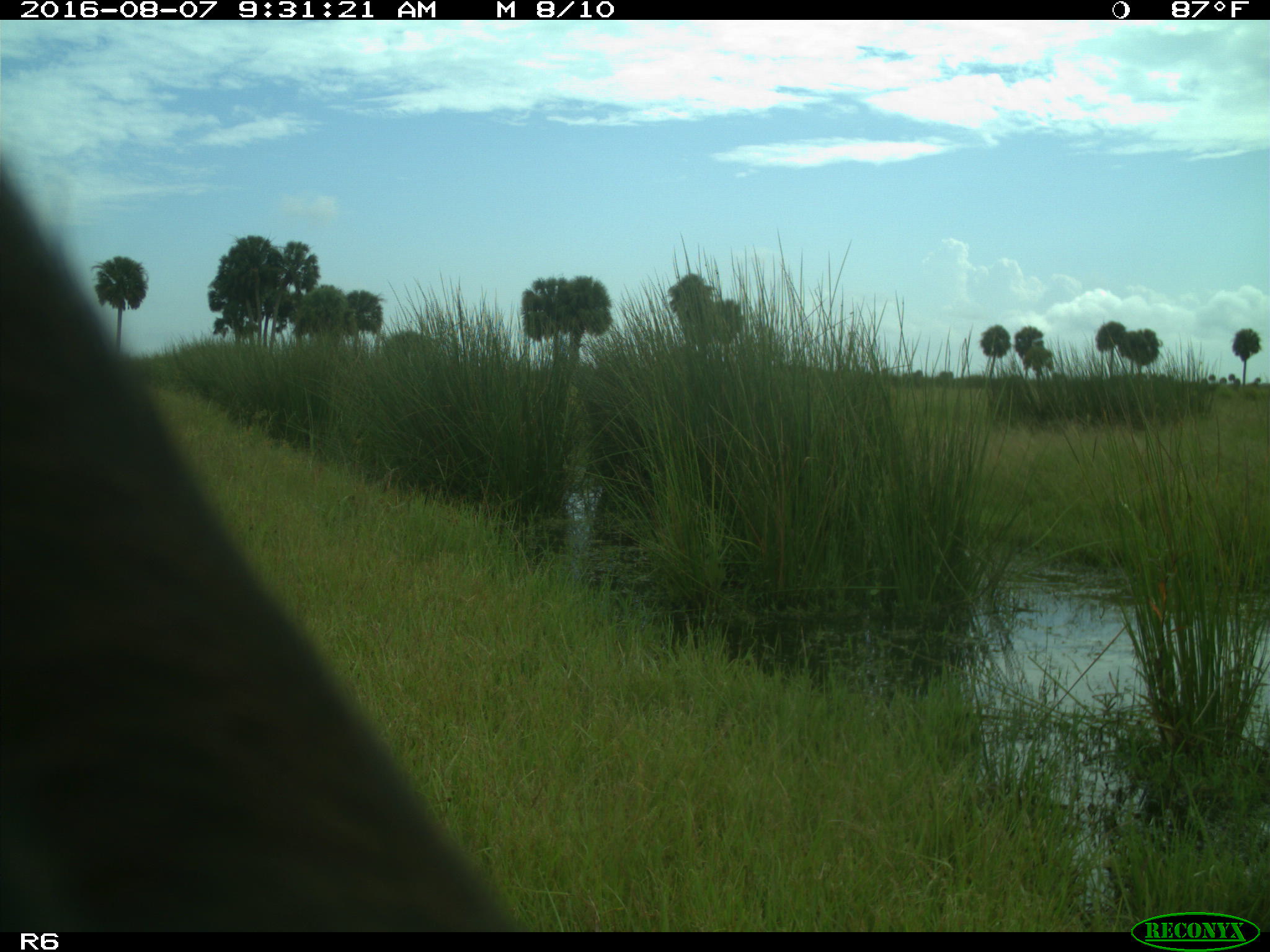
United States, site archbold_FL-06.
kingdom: Animalia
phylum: Chordata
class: Mammalia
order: Artiodactyla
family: Bovidae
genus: Bos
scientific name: Bos taurus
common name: domestic cow